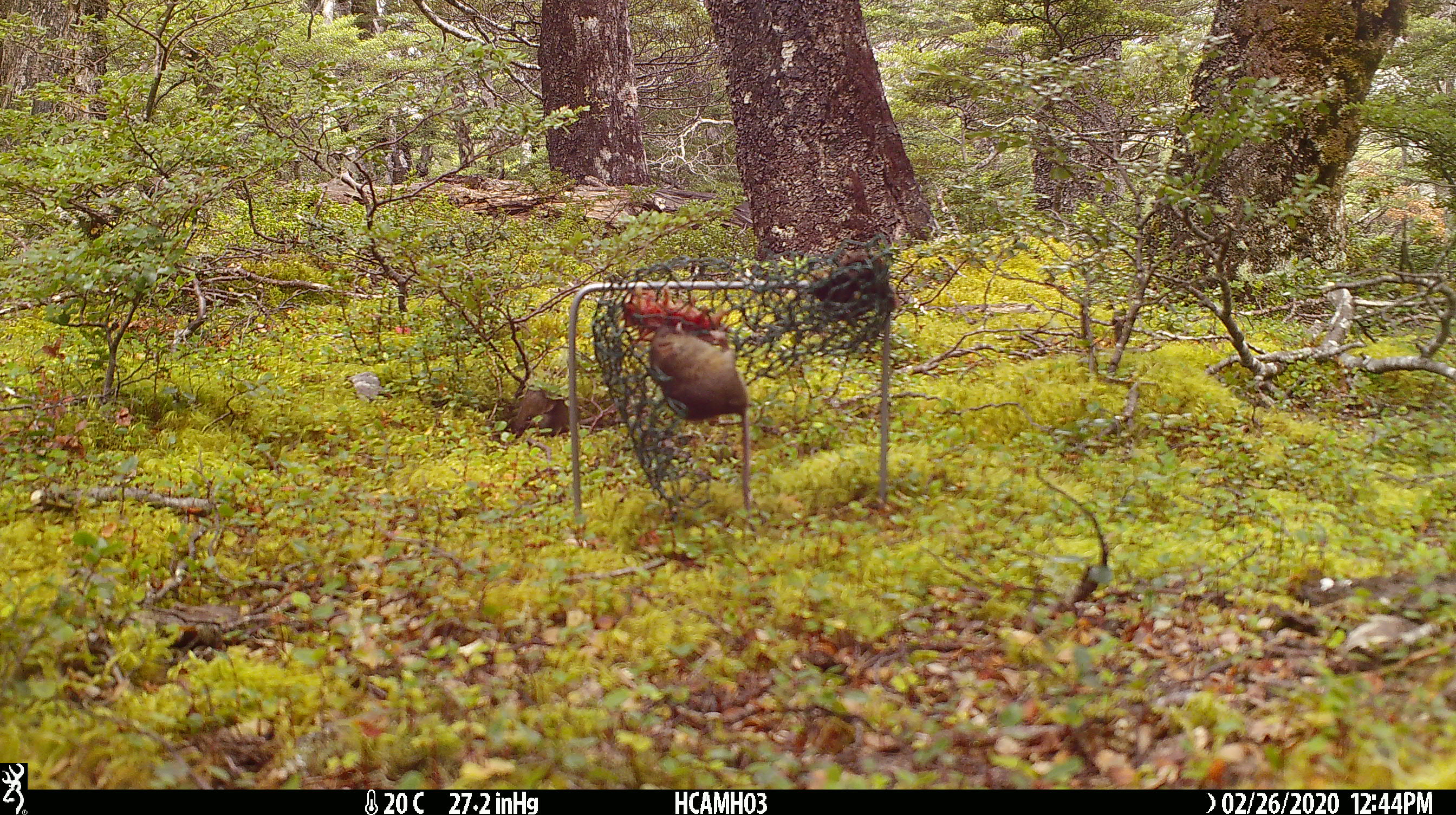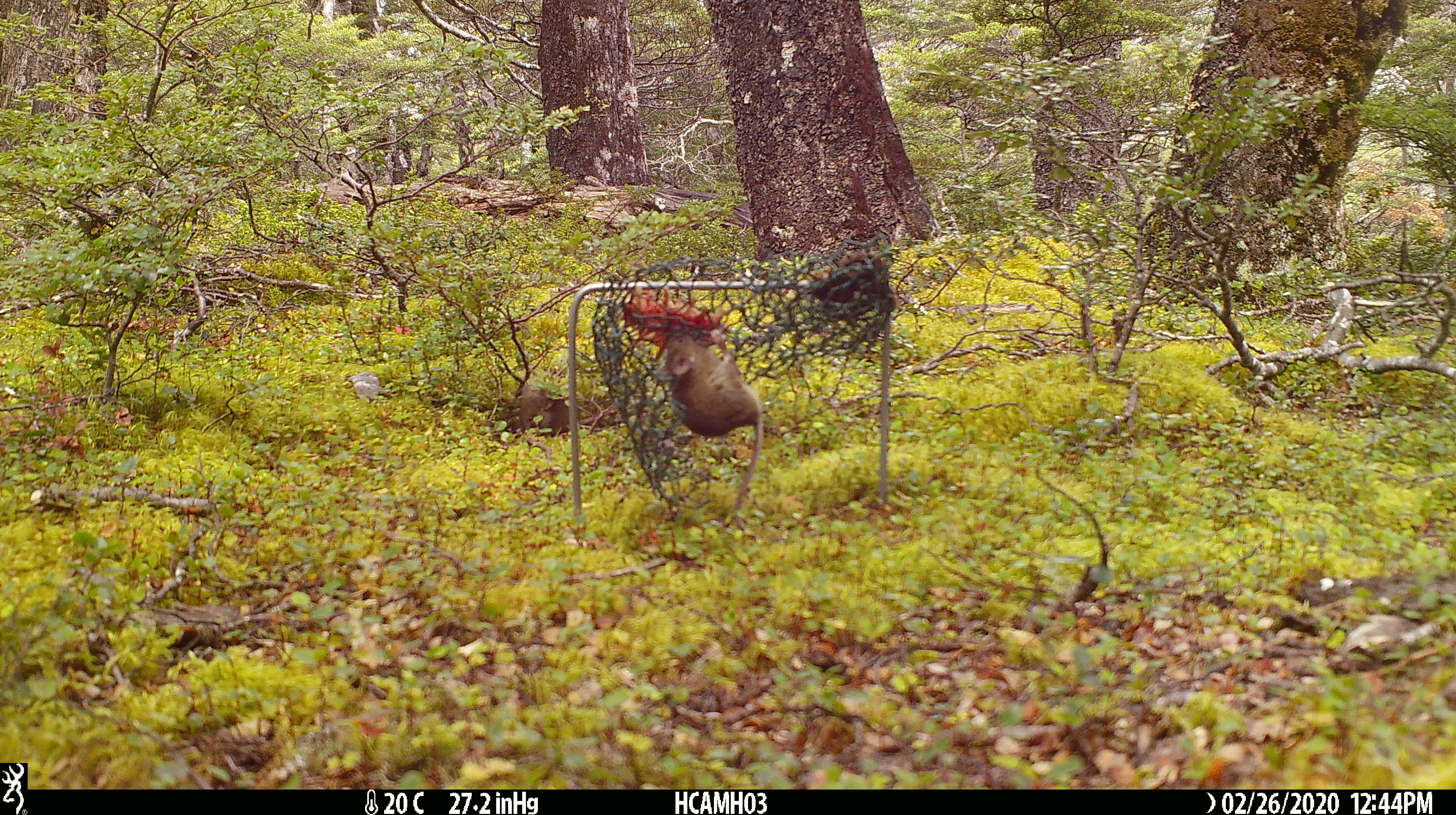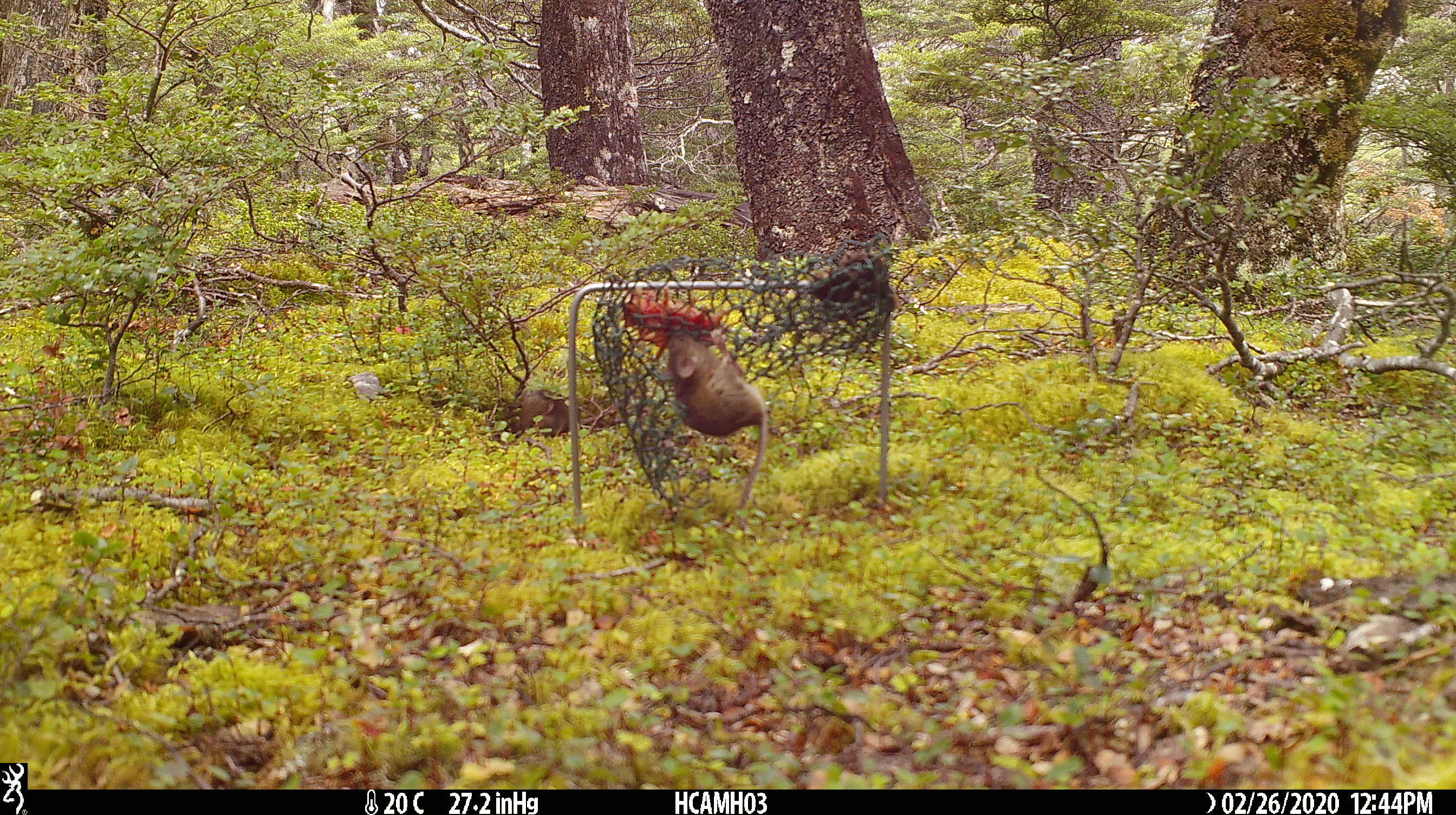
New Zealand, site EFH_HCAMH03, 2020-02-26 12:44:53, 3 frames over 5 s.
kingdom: Animalia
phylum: Chordata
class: Mammalia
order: Rodentia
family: Muridae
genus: Mus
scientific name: Mus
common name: mouse